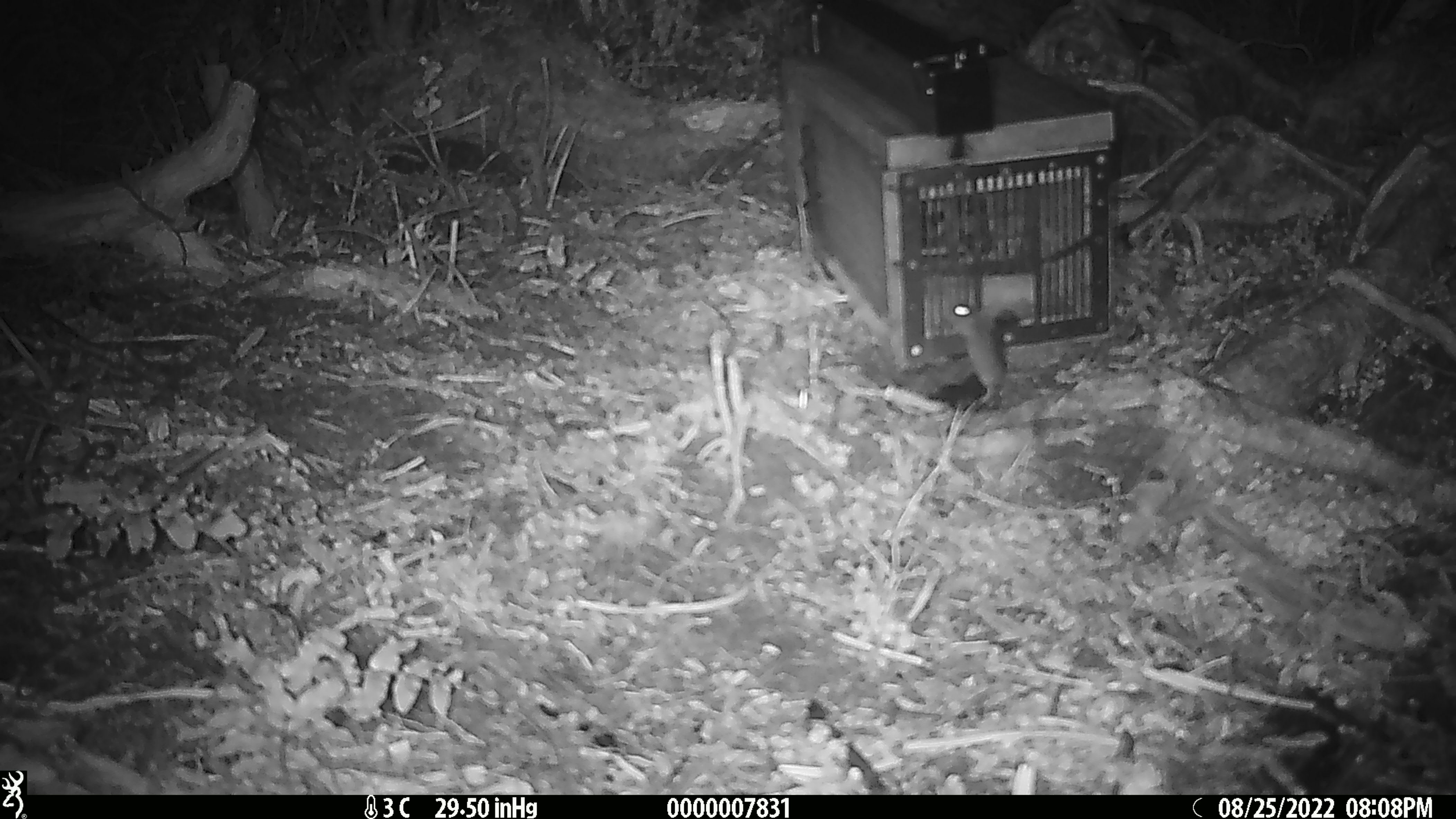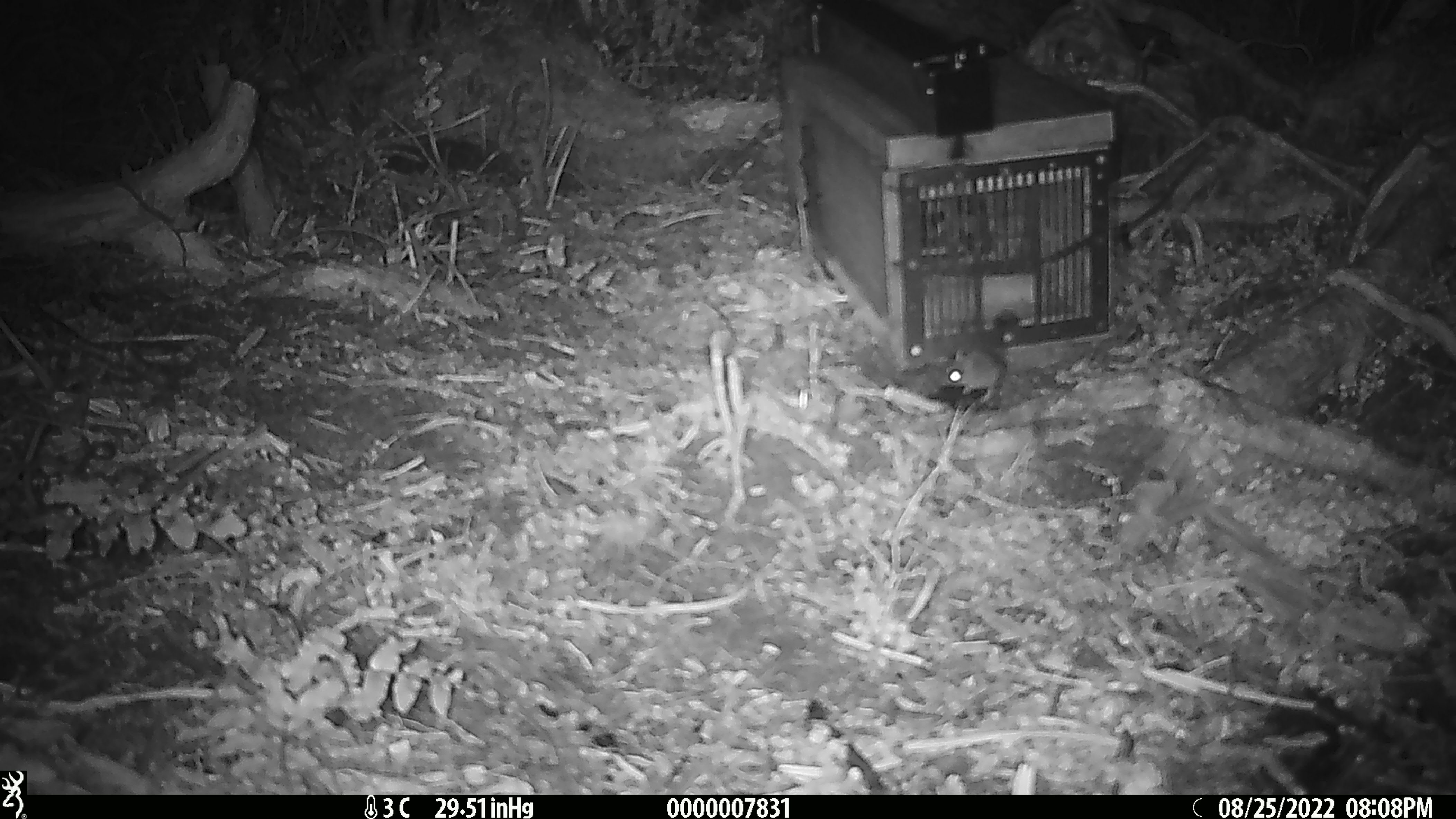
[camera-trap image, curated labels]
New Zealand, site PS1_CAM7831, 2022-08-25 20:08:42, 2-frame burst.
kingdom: Animalia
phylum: Chordata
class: Mammalia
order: Rodentia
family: Muridae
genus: Mus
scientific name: Mus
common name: mouse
Mouse (Mus).